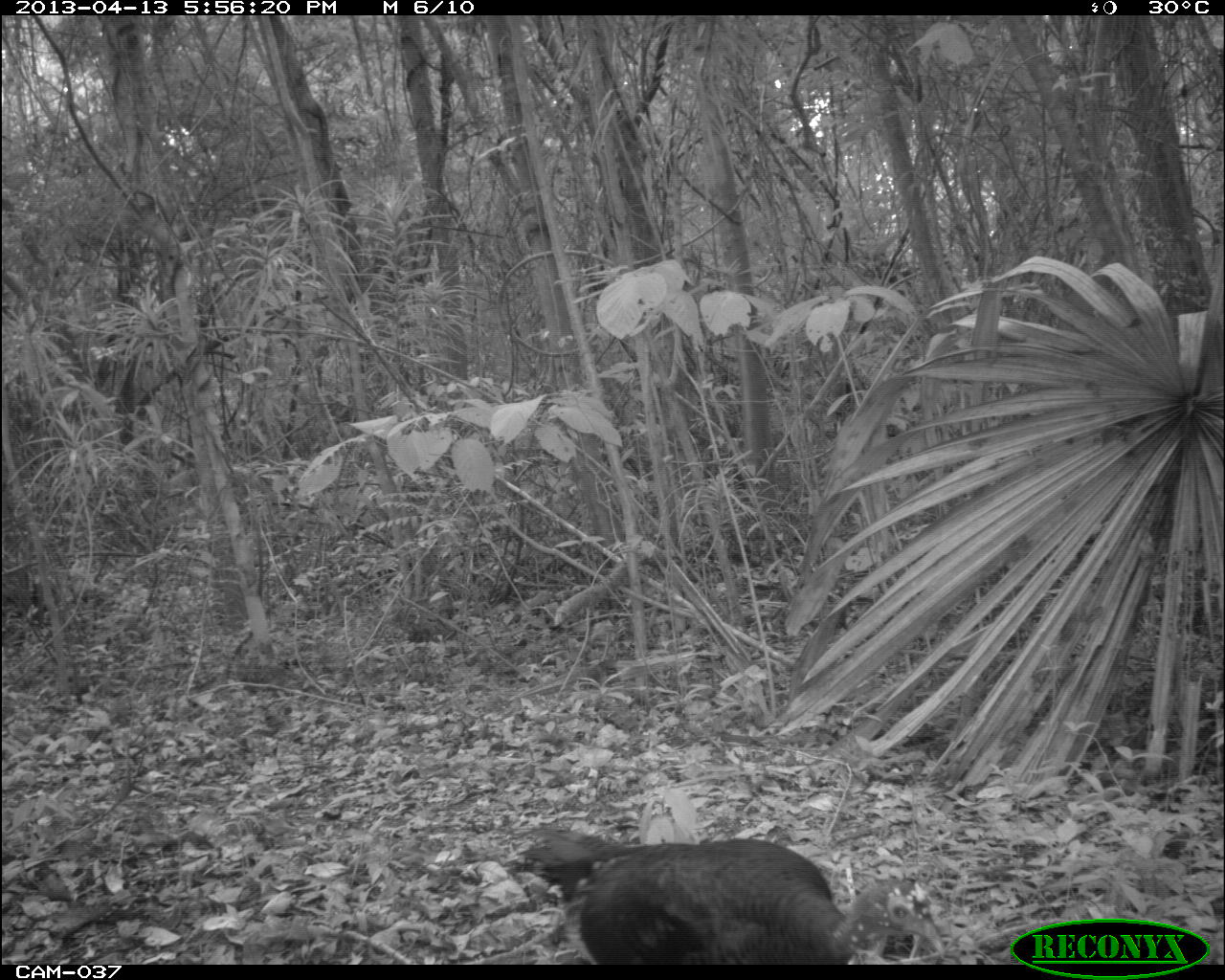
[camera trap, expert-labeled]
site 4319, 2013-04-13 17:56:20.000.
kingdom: Animalia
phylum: Chordata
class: Aves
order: Galliformes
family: Phasianidae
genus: Meleagris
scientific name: Meleagris ocellata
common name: ocellated turkey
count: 1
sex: female